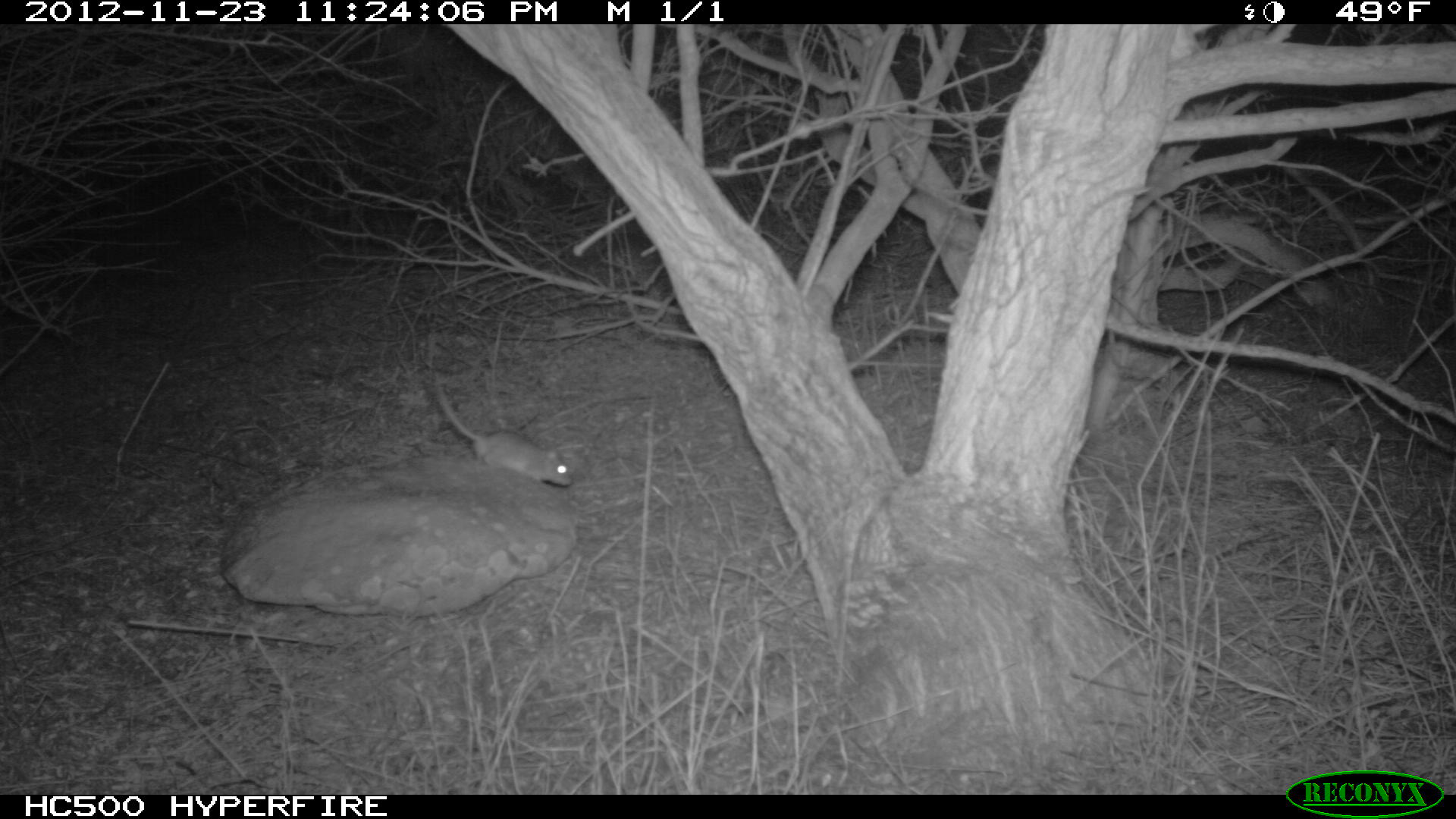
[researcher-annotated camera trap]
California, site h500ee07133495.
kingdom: Animalia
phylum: Chordata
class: Mammalia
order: Rodentia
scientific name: Rodentia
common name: rodent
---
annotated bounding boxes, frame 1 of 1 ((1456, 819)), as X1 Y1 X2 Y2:
rodent: 436 386 573 487